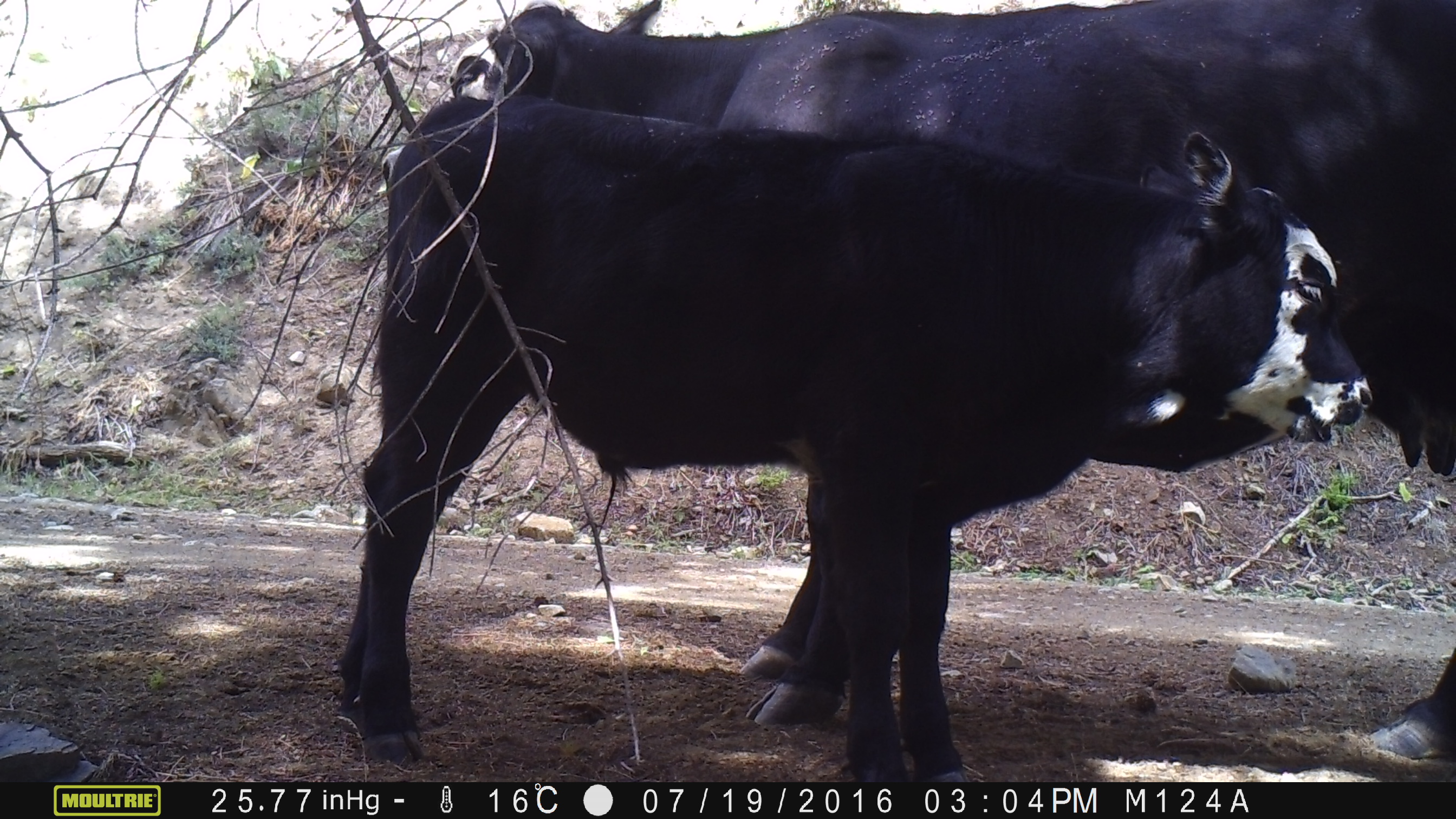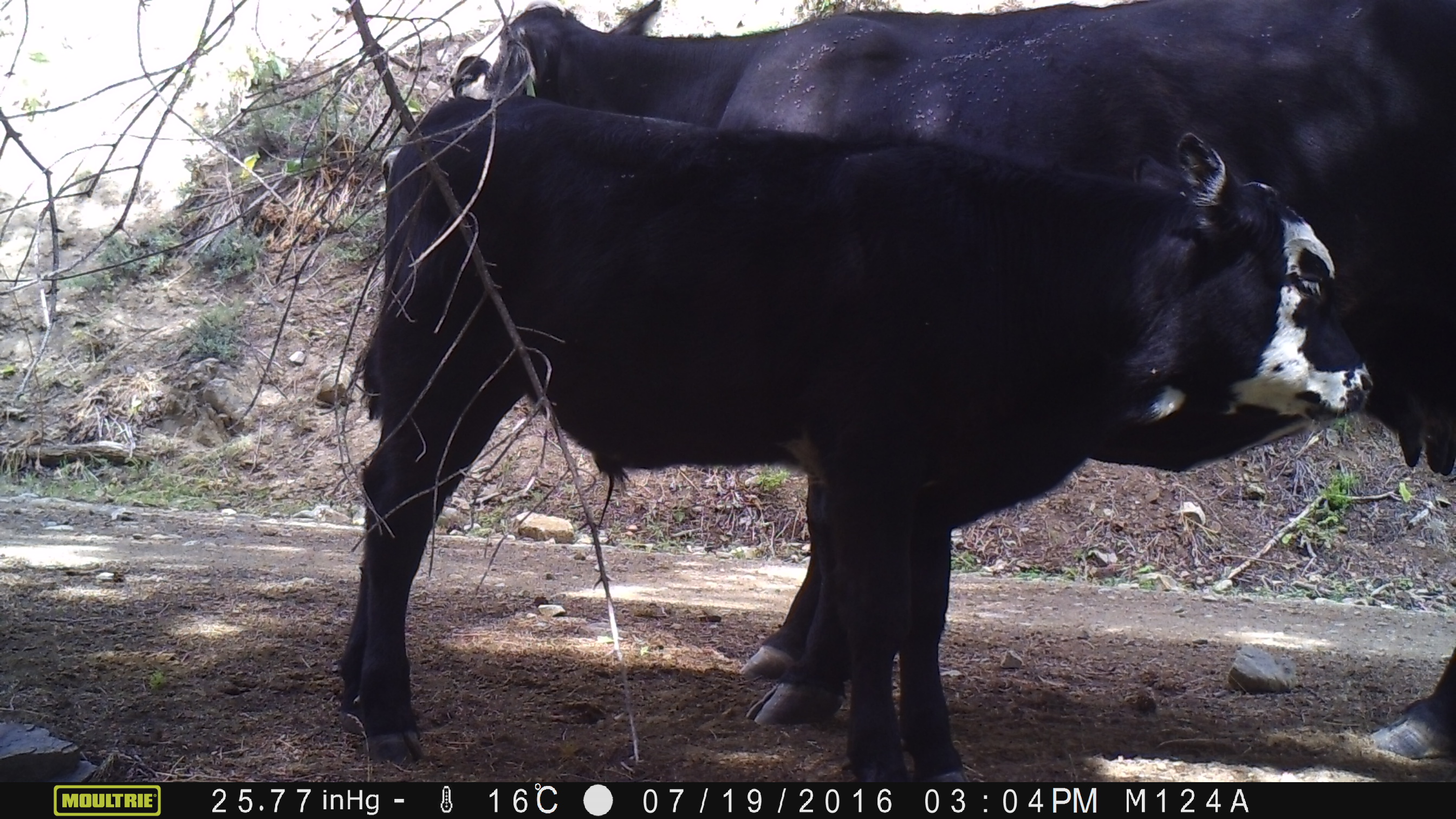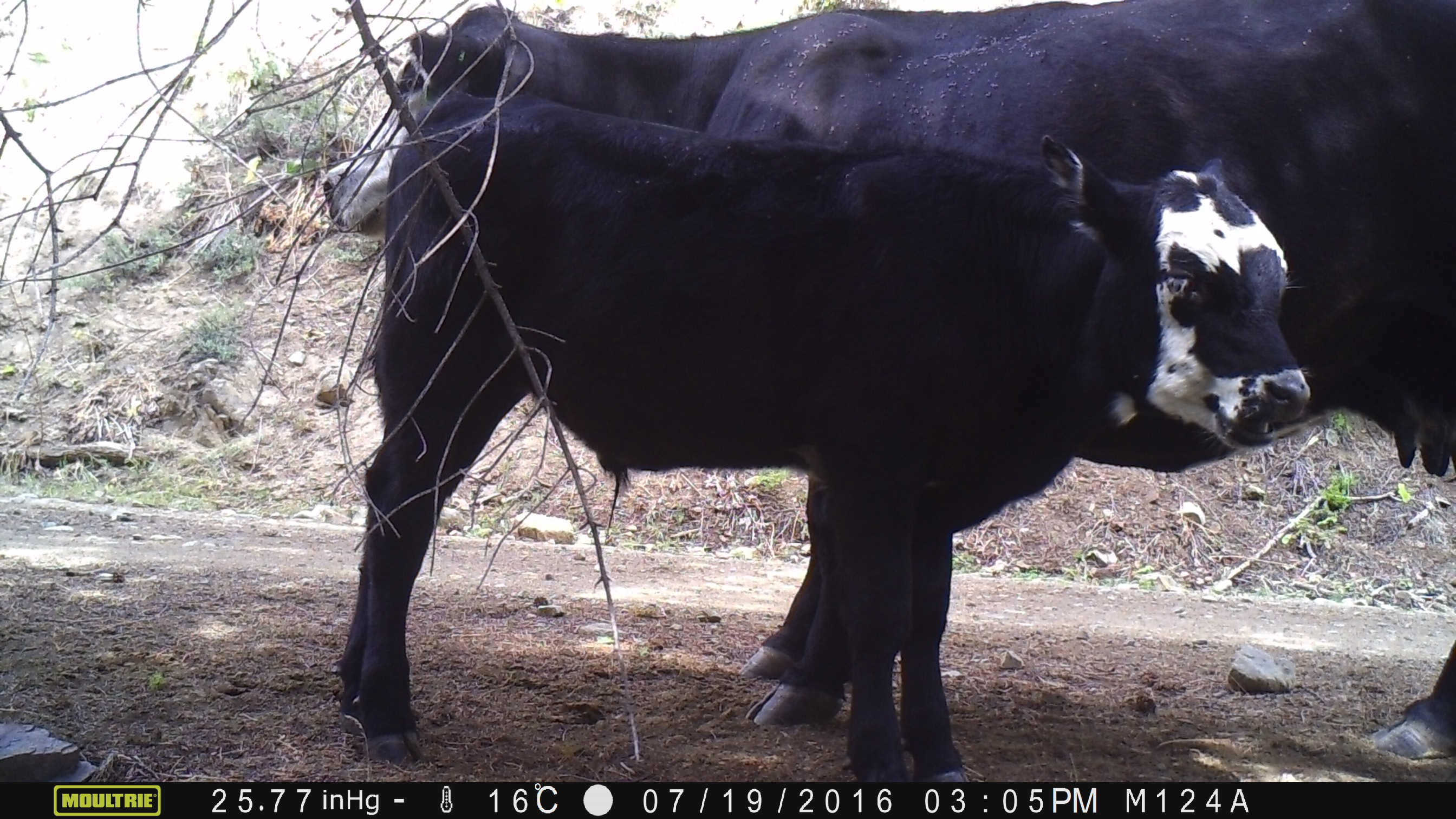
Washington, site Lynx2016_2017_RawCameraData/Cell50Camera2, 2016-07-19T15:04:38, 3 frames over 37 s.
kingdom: Animalia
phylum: Chordata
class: Mammalia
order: Artiodactyla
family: Bovidae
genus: Bos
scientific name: Bos taurus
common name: domestic cattle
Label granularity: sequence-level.